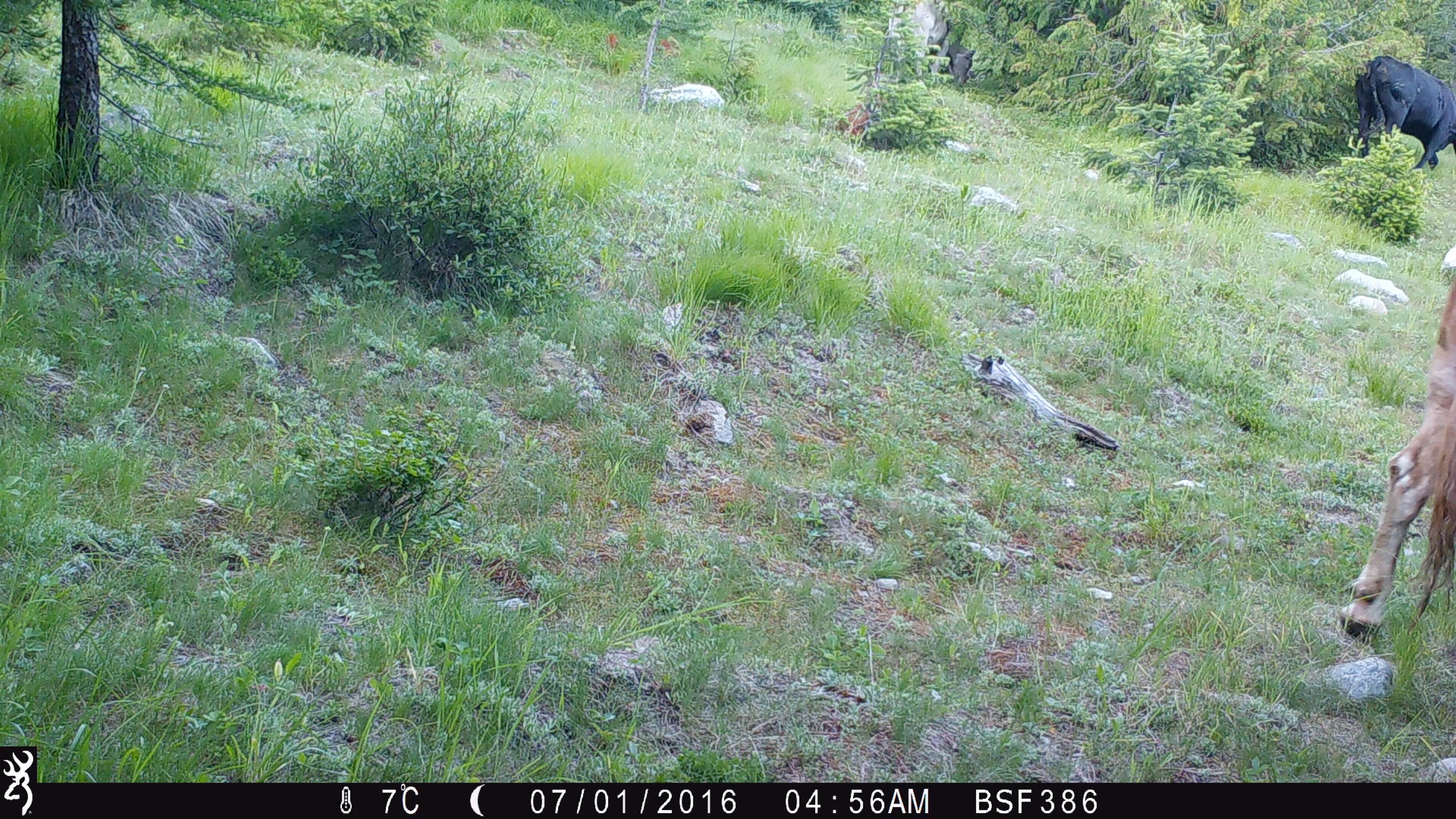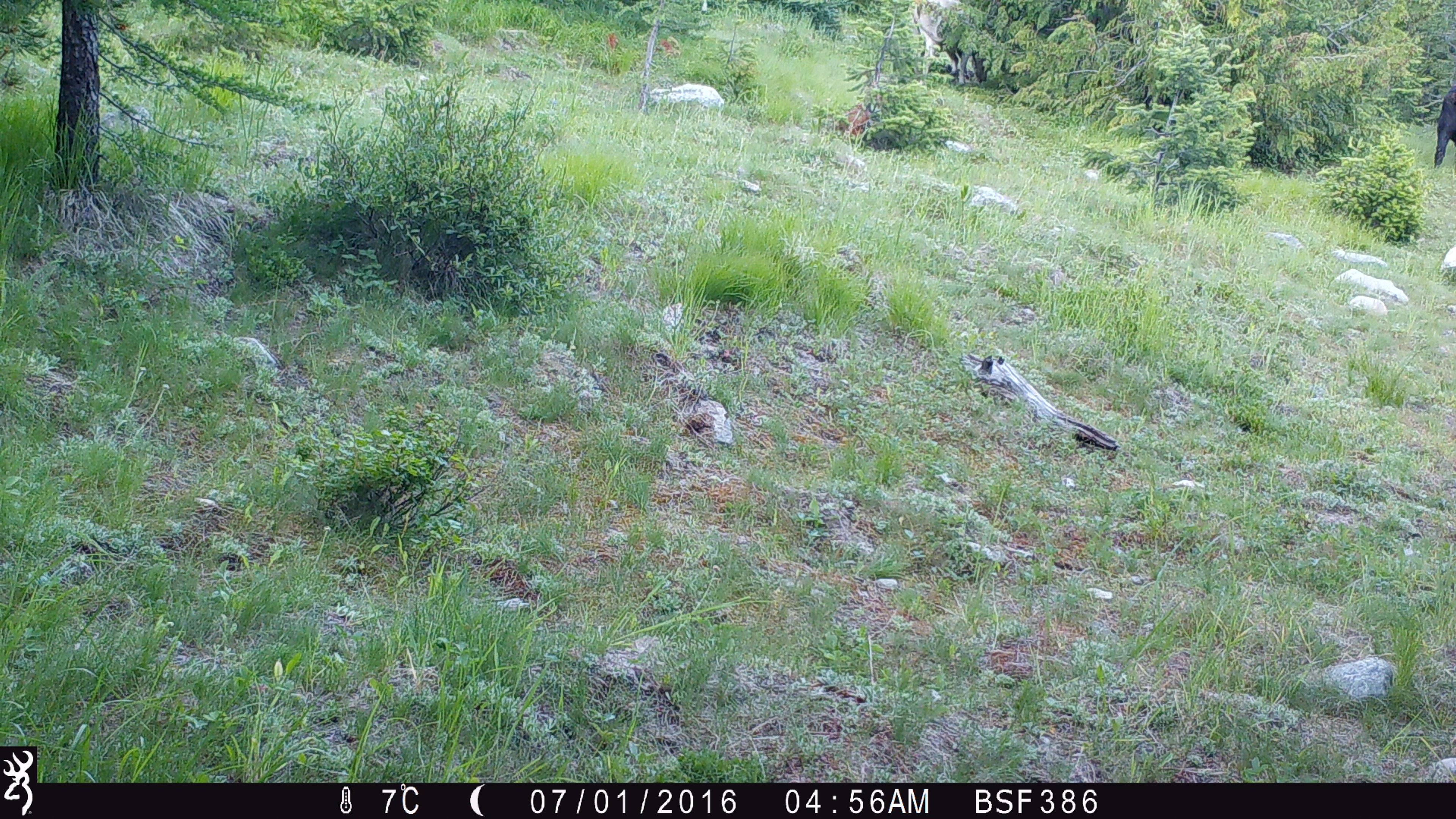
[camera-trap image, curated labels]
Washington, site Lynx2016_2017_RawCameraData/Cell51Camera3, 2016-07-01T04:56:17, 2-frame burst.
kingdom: Animalia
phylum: Chordata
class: Mammalia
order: Artiodactyla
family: Bovidae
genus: Bos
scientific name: Bos taurus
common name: domestic cattle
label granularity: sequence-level